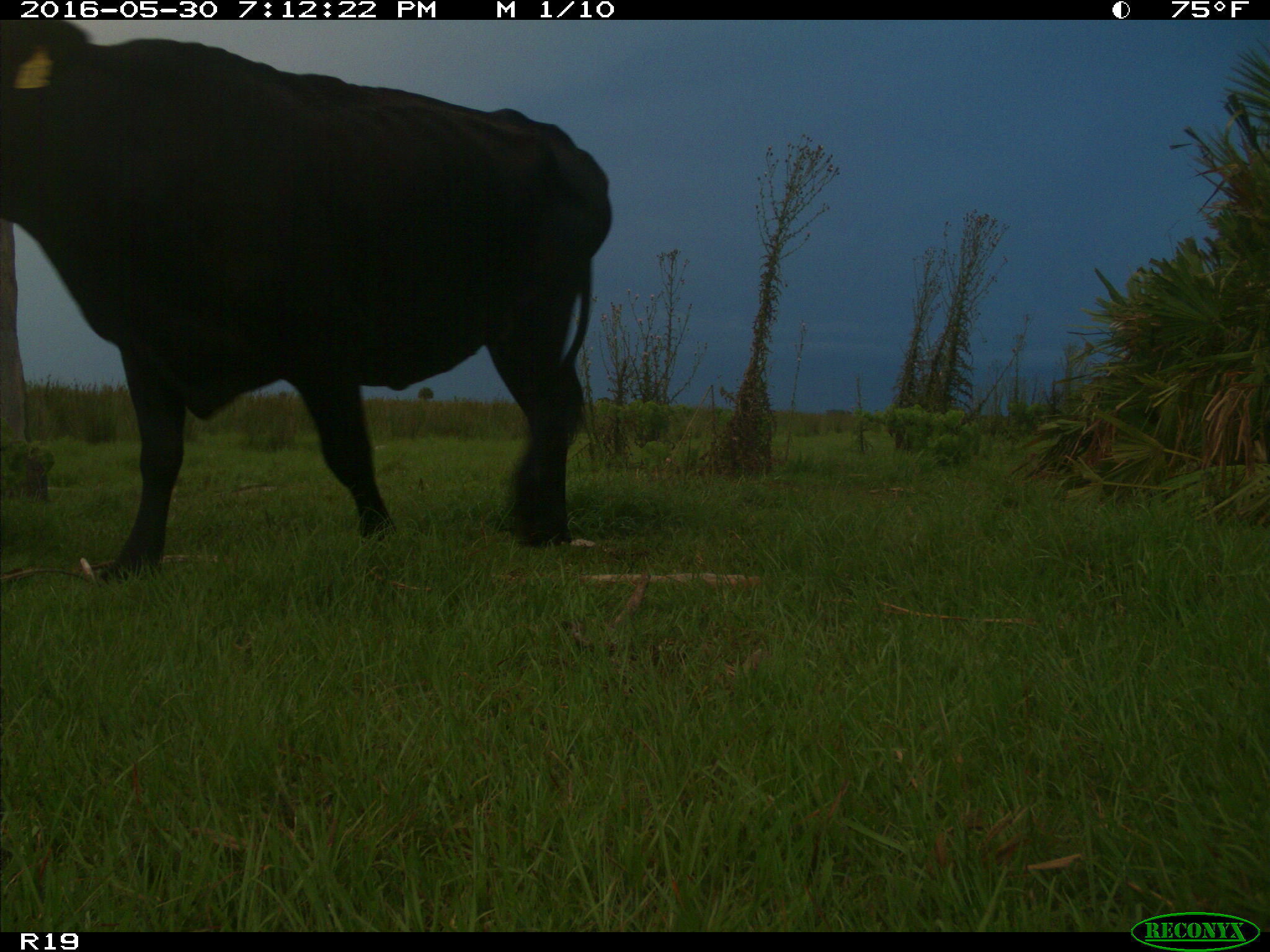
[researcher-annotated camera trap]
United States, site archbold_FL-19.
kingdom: Animalia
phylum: Chordata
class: Mammalia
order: Artiodactyla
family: Bovidae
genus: Bos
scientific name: Bos taurus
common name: domestic cow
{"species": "Bos taurus (domestic cow)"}